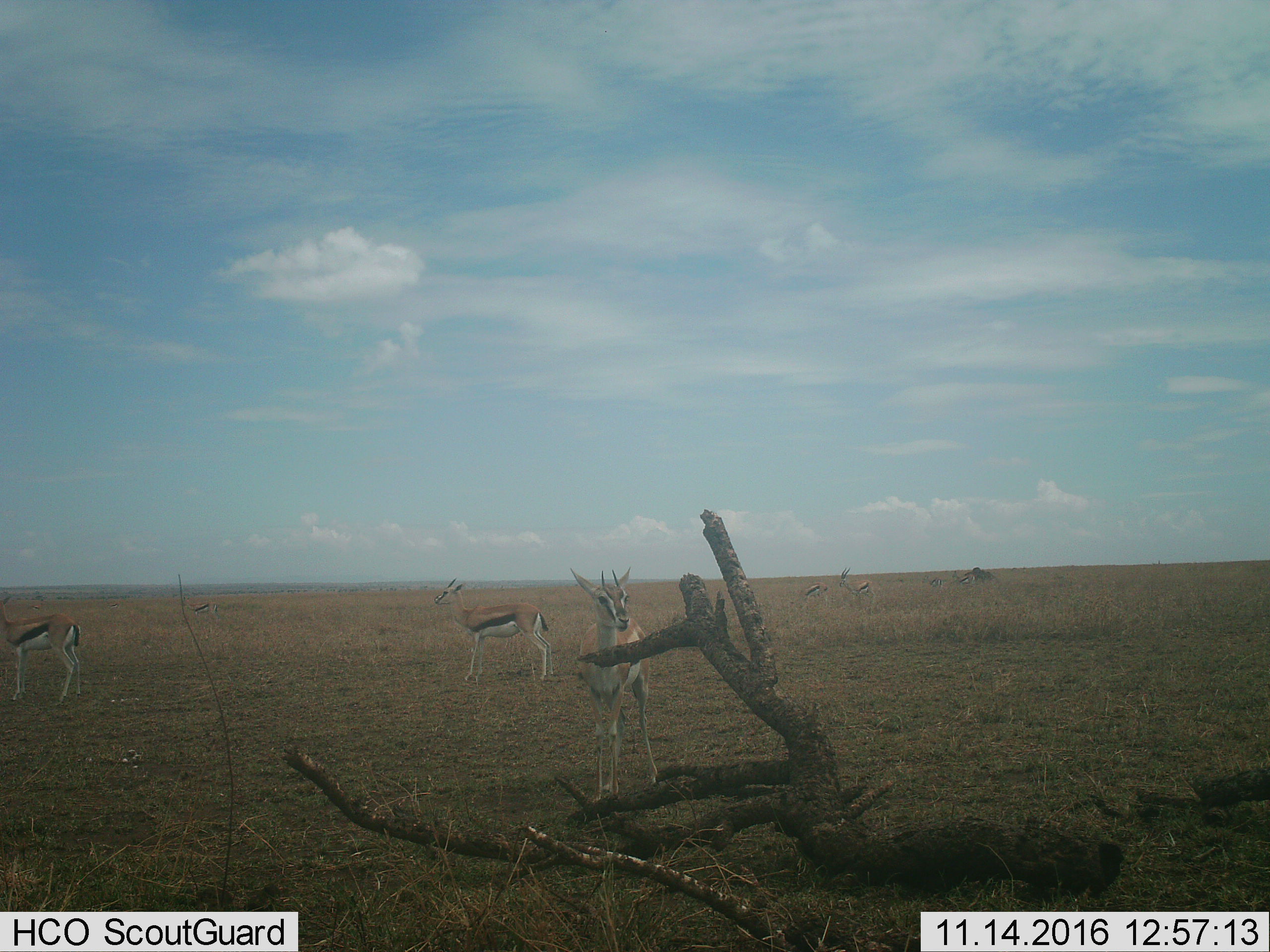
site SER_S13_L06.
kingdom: Animalia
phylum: Chordata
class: Mammalia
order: Artiodactyla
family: Bovidae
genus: Eudorcas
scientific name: Eudorcas thomsonii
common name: thomson's gazelle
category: gazellethomsons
Gazellethomsons (thomson's gazelle) (Eudorcas thomsonii), count 8. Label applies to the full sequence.